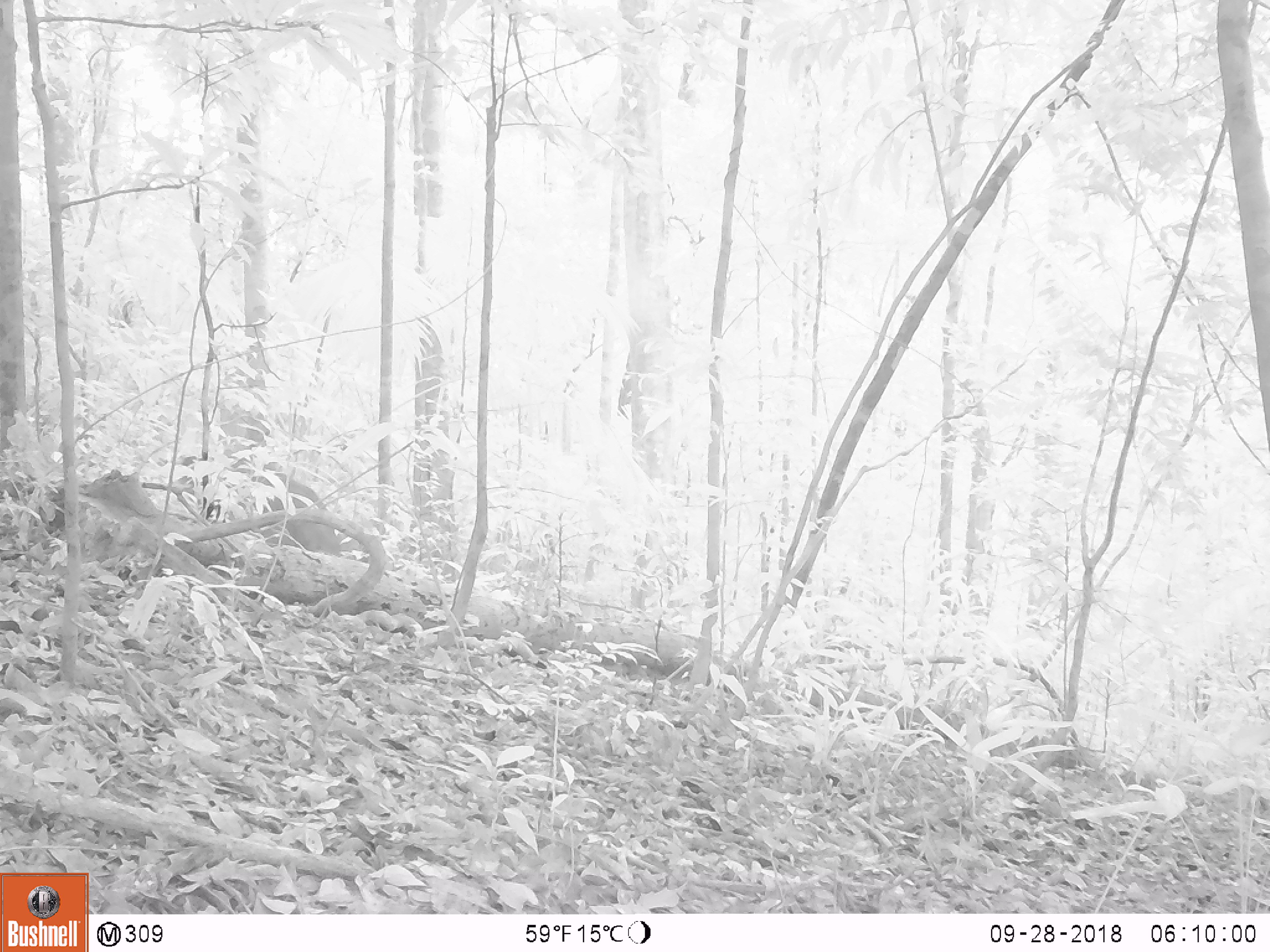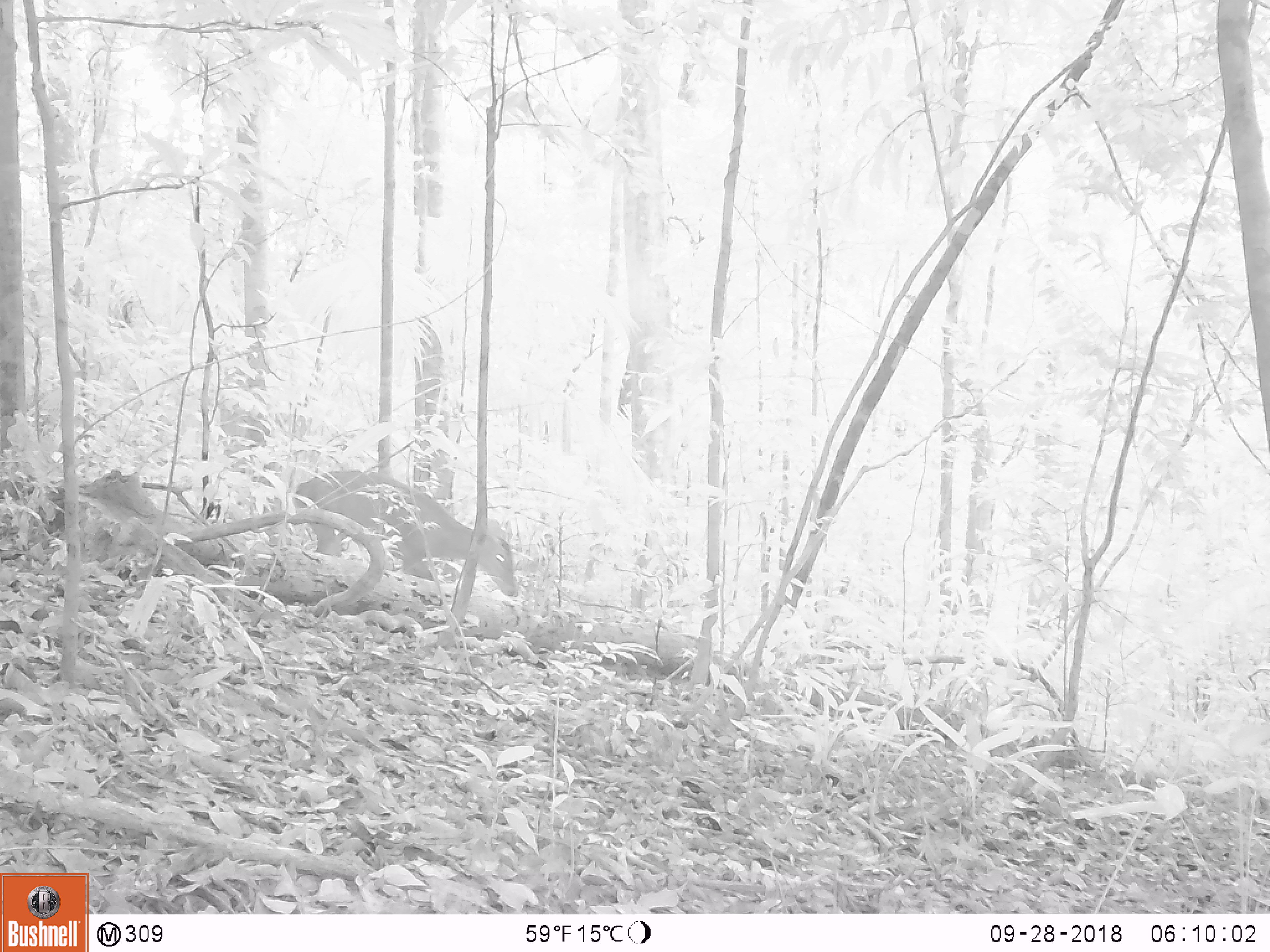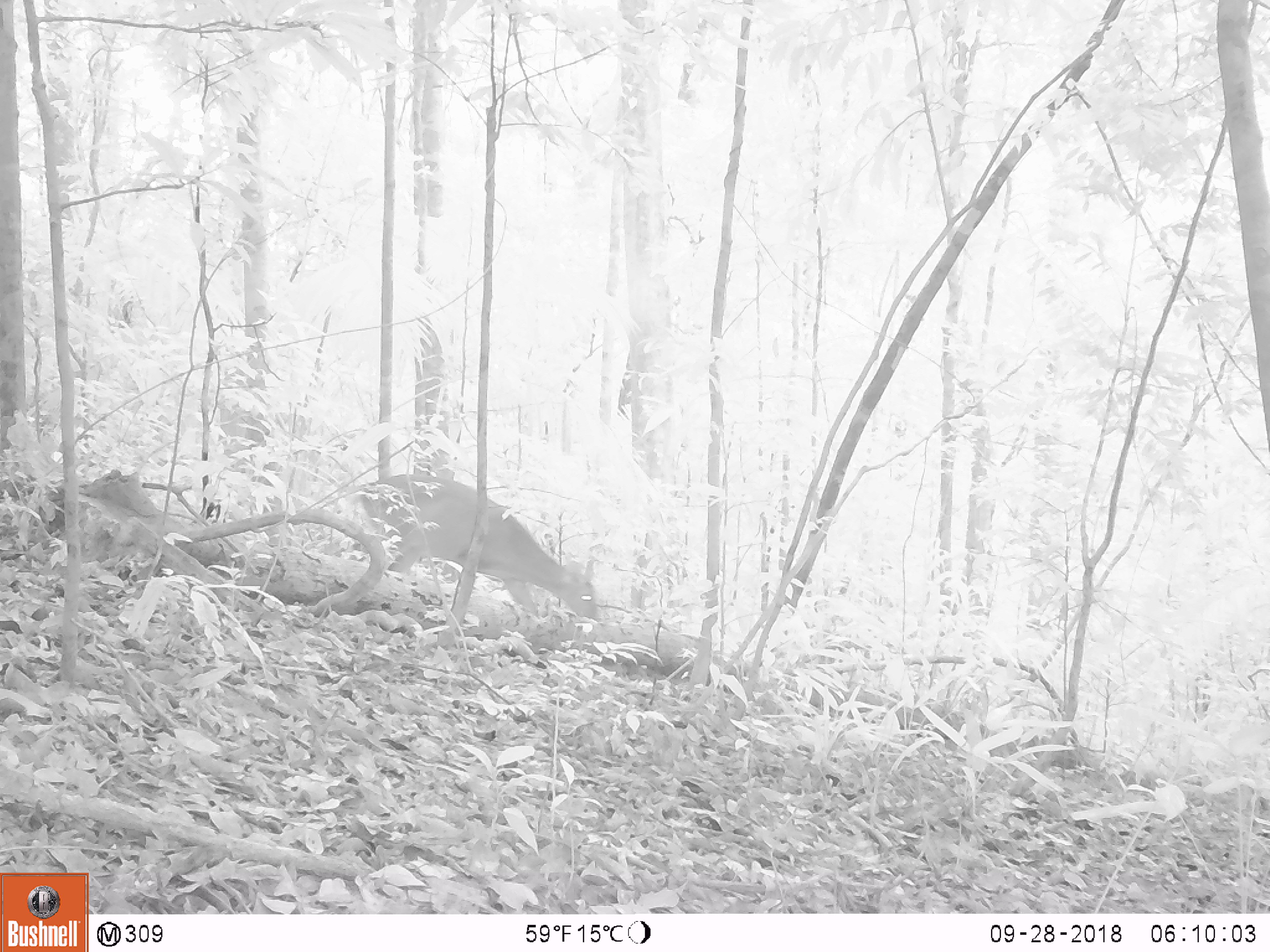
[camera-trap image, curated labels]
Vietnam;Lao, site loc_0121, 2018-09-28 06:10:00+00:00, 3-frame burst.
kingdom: Animalia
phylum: Chordata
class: Mammalia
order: Artiodactyla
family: Cervidae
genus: Muntiacus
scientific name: Muntiacus vuquangensis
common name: large-antlered muntjac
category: large antlered muntjac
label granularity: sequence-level